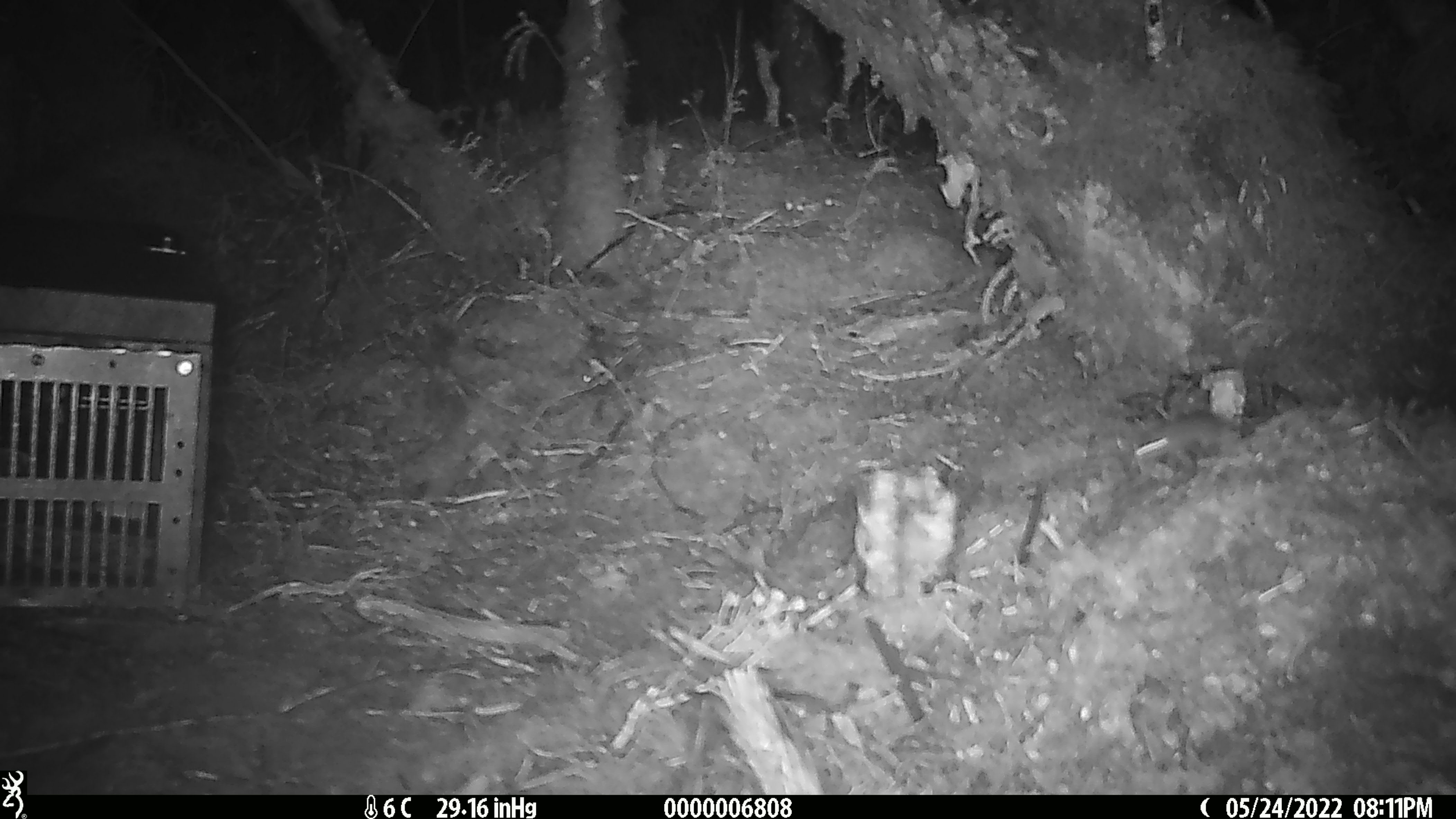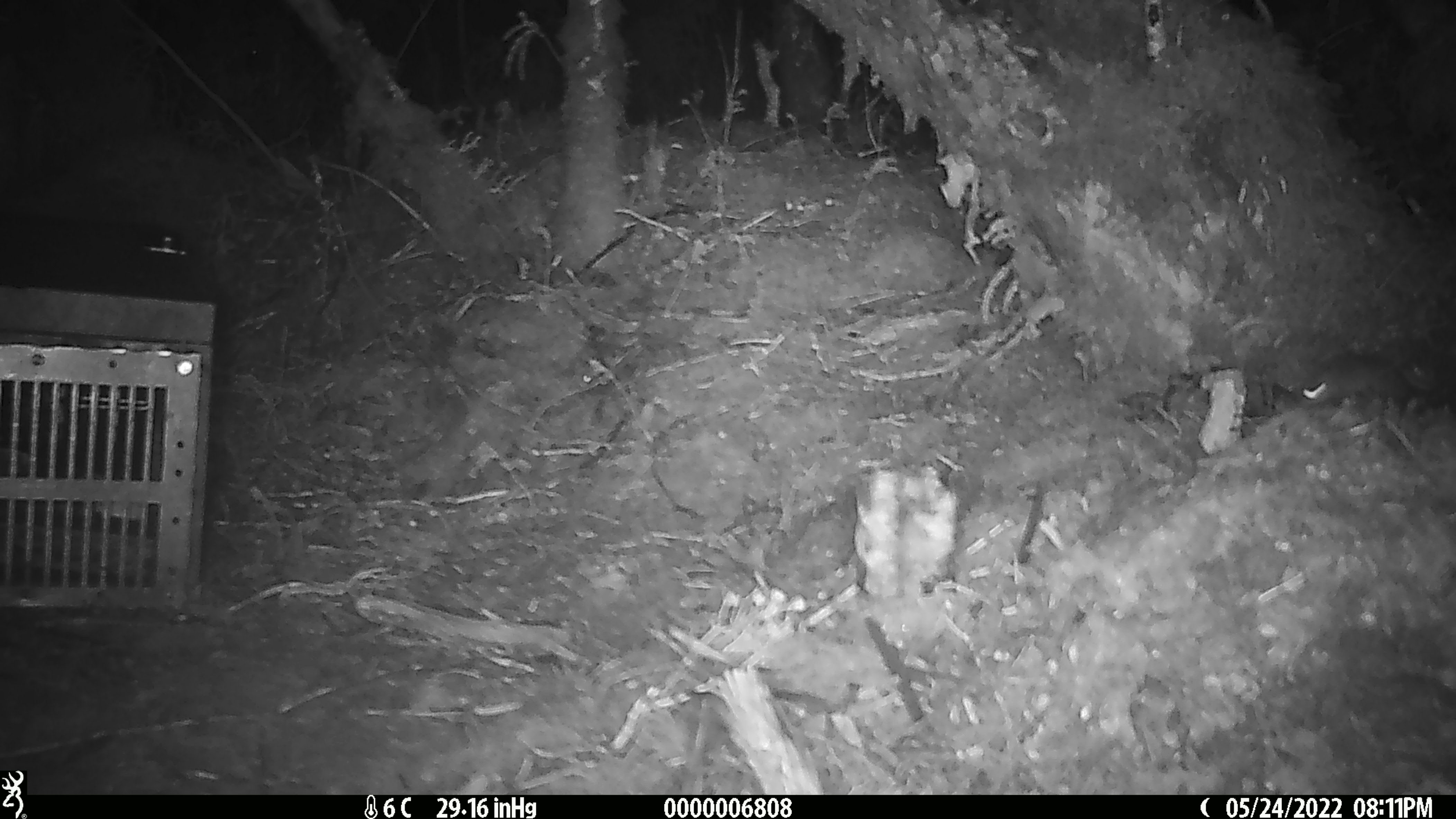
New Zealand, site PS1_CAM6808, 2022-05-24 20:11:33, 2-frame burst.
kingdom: Animalia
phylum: Chordata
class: Mammalia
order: Rodentia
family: Muridae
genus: Mus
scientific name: Mus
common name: mouse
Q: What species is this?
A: Mouse (Mus).